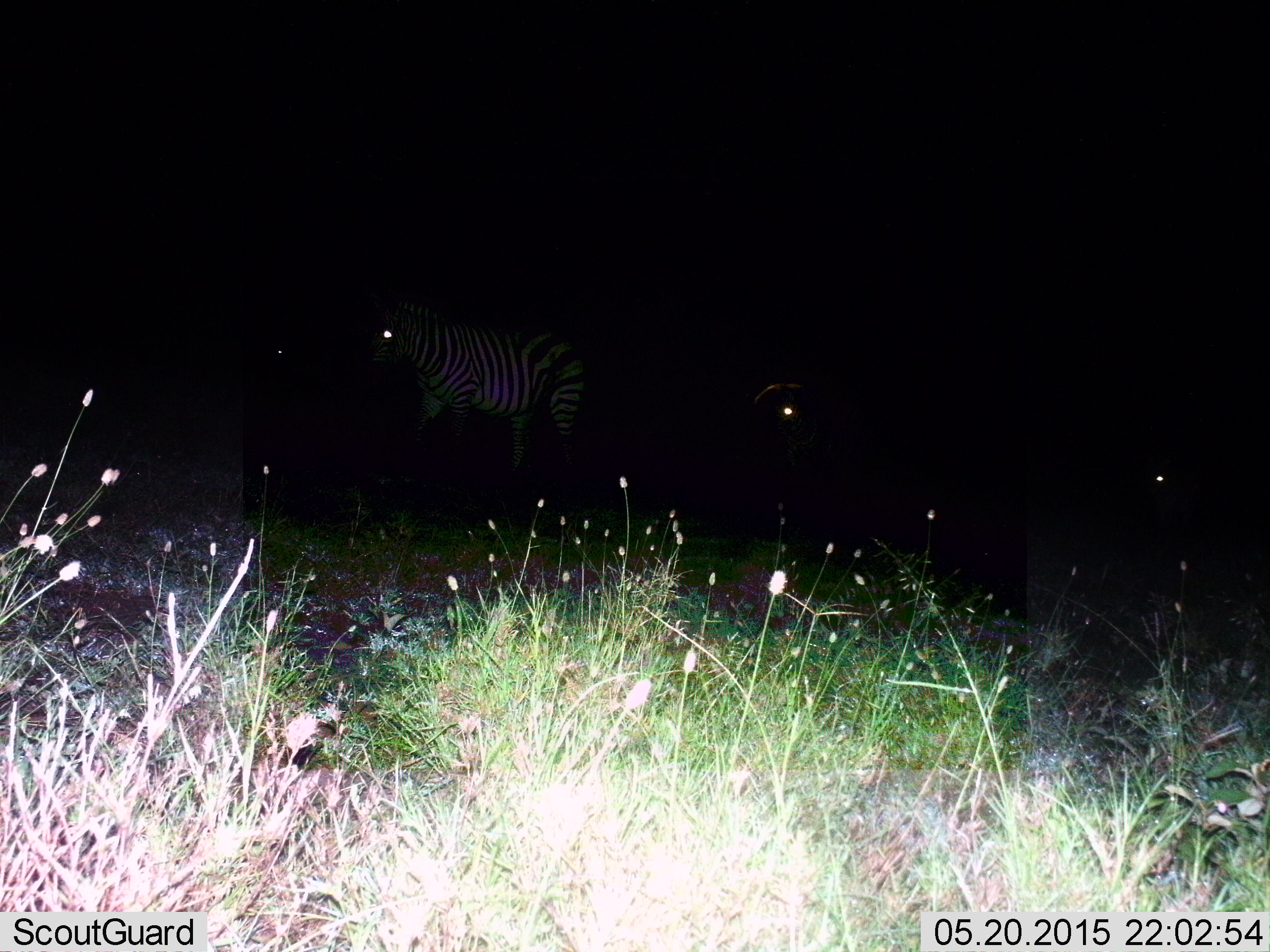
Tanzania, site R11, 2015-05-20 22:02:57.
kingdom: Animalia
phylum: Chordata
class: Mammalia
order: Perissodactyla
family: Equidae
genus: Equus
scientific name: Equus quagga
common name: plains zebra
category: zebra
Zebra (plains zebra) (Equus quagga), count 1. Behavior (volunteer vote fractions): standing 70%, resting 10%, moving 30%, interacting 0%. Young present (vote fraction): 0%. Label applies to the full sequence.